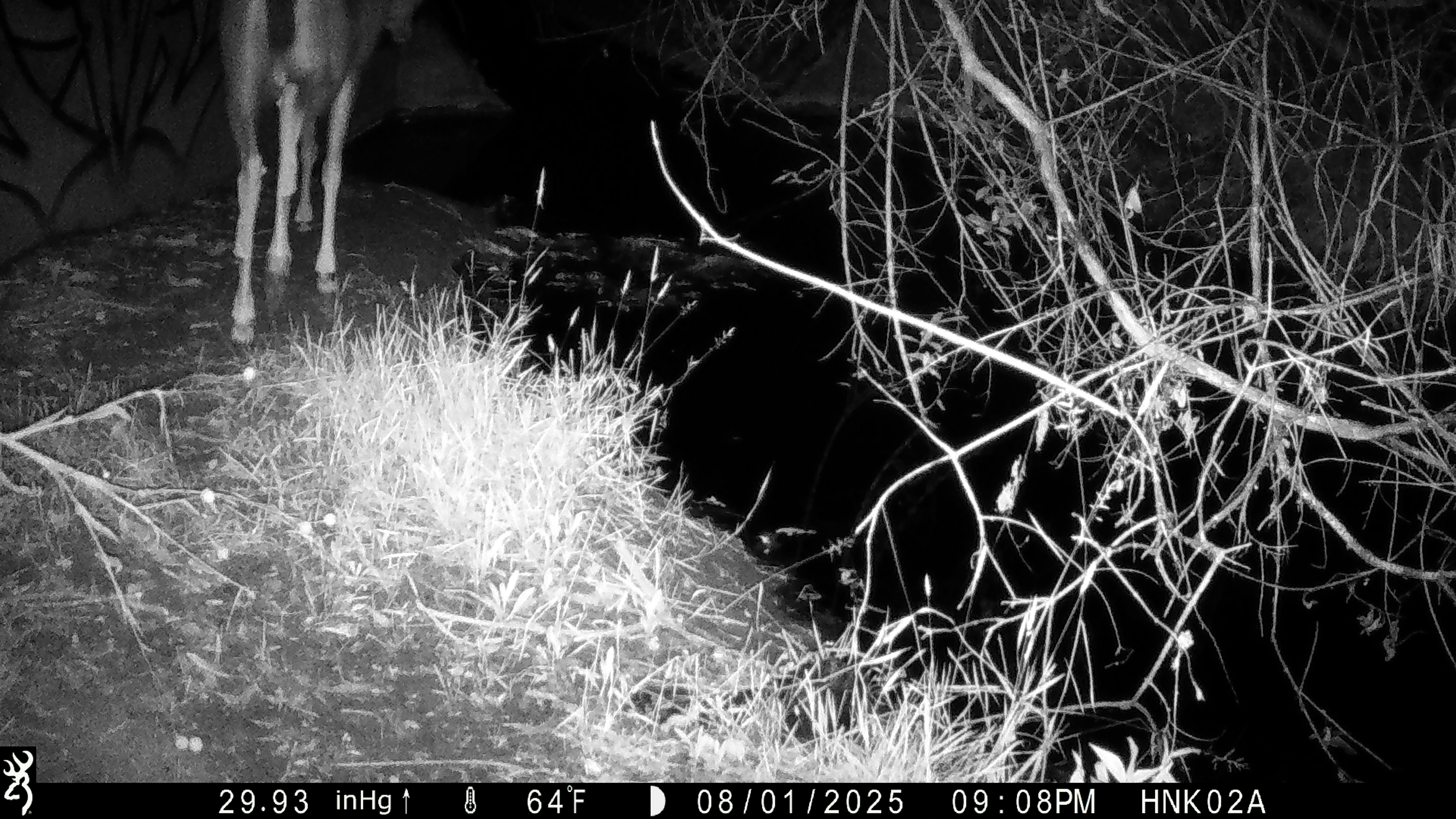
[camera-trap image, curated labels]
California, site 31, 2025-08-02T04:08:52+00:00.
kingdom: Animalia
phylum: Chordata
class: Mammalia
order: Artiodactyla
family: Cervidae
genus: Odocoileus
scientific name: Odocoileus hemionus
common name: mule deer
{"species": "mule deer (Odocoileus hemionus)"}